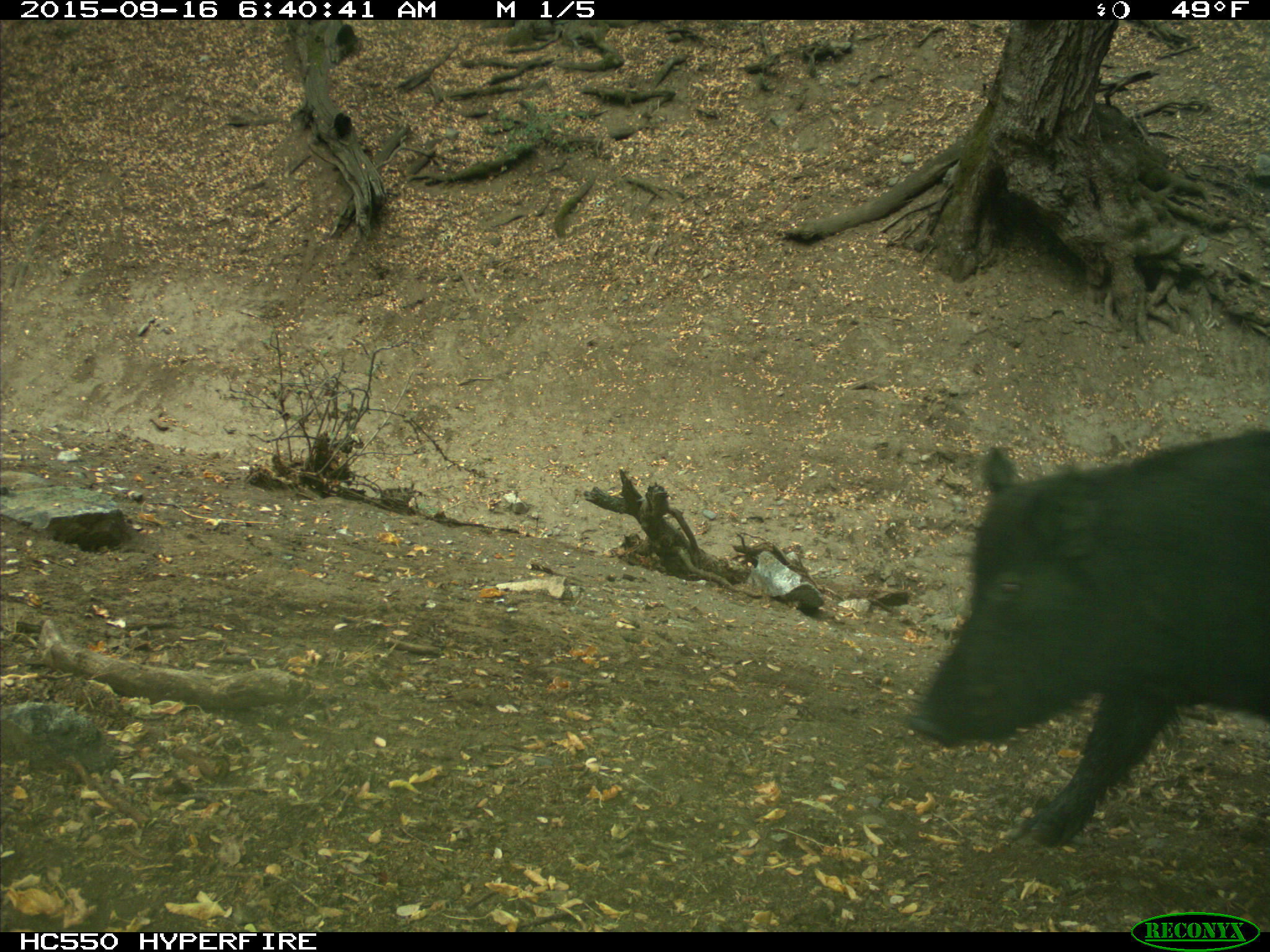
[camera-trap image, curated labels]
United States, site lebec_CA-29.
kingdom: Animalia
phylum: Chordata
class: Mammalia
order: Artiodactyla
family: Suidae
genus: Sus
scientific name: Sus scrofa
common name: wild boar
Sus scrofa (wild boar).